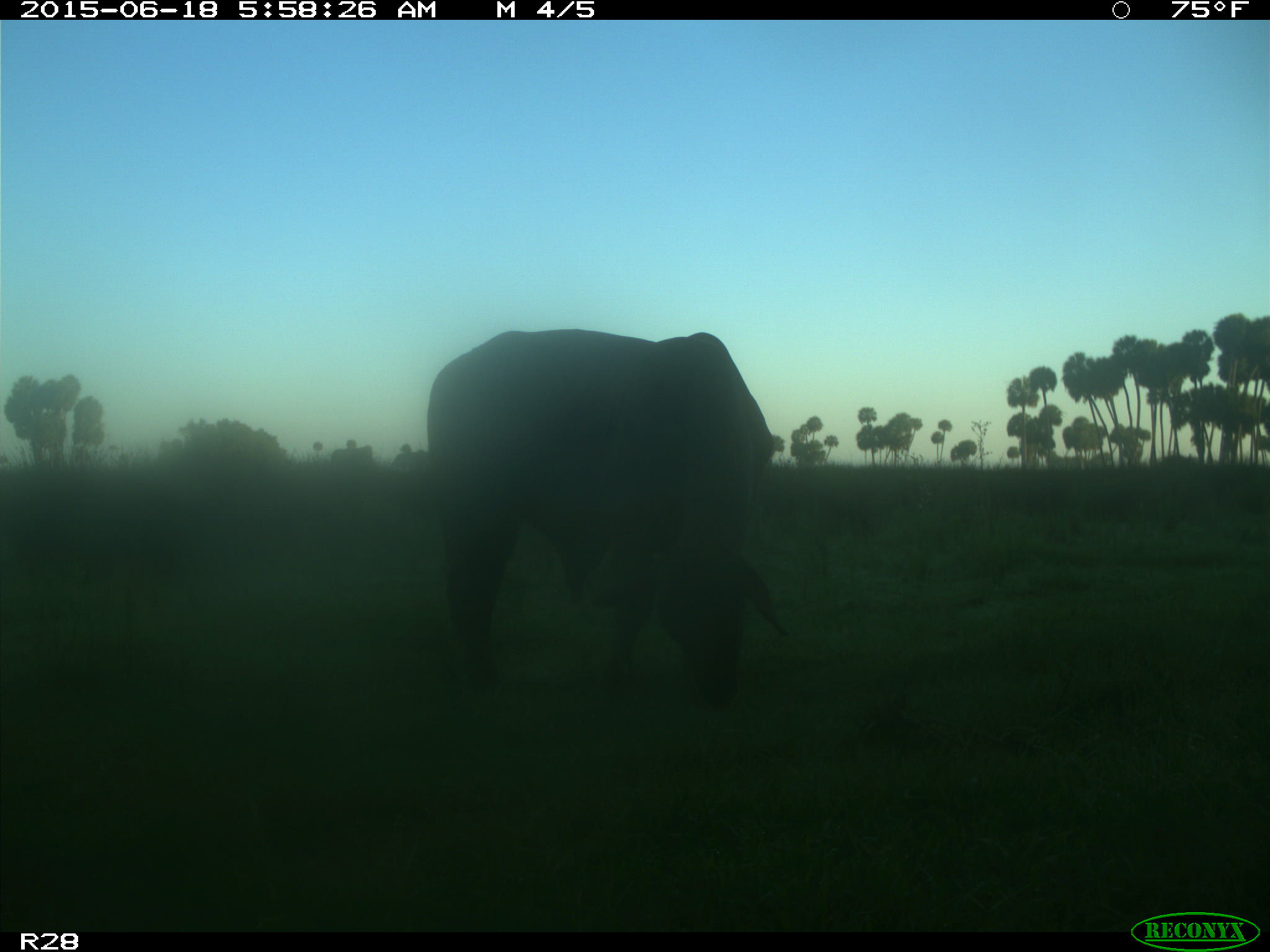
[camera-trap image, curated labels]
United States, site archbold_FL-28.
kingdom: Animalia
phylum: Chordata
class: Mammalia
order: Artiodactyla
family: Bovidae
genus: Bos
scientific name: Bos taurus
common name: domestic cow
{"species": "Bos taurus (domestic cow)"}